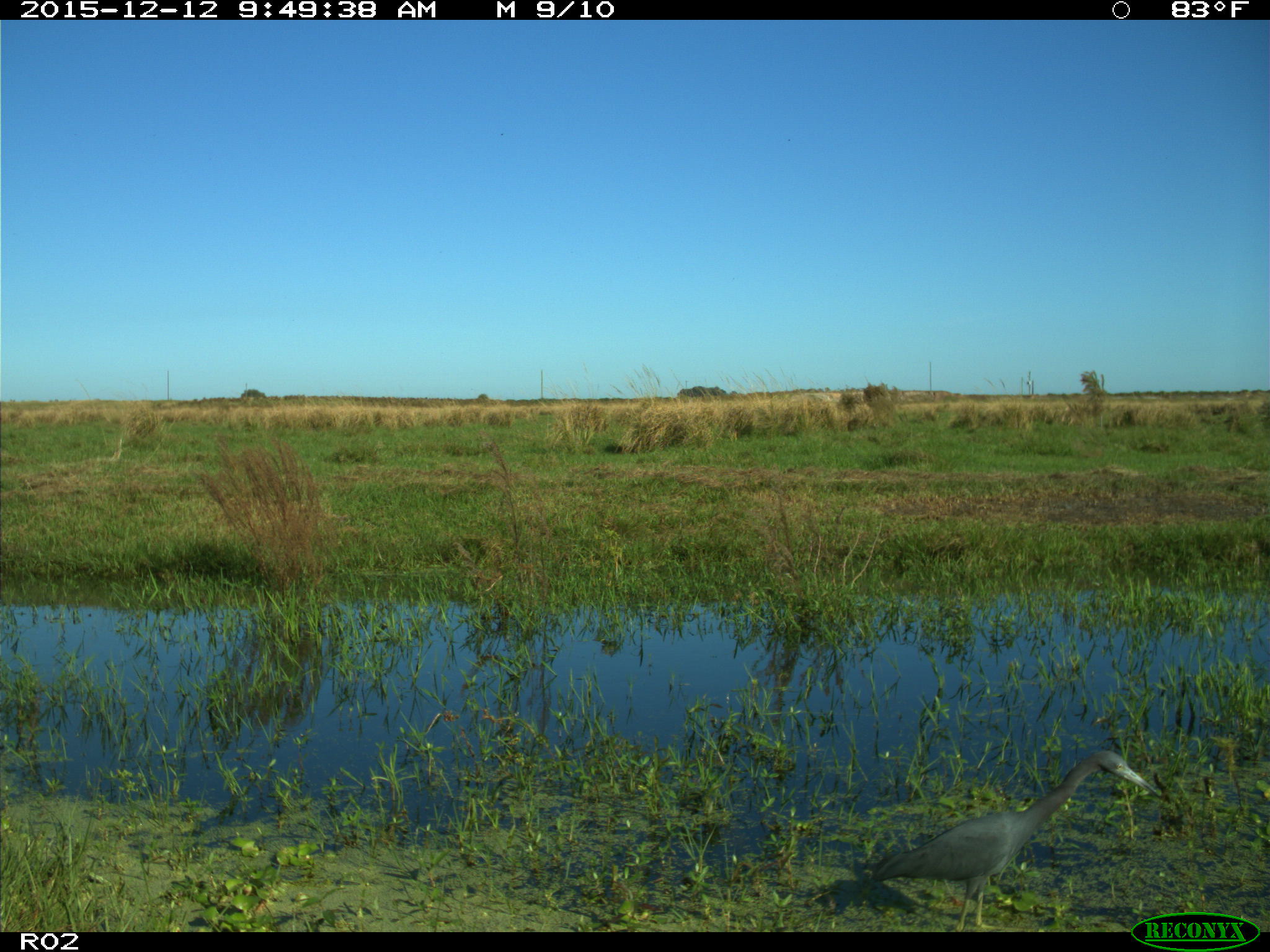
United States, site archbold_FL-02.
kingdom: Animalia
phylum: Chordata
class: Aves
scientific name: Aves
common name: birds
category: unidentified bird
Unidentified bird (birds) (Aves).